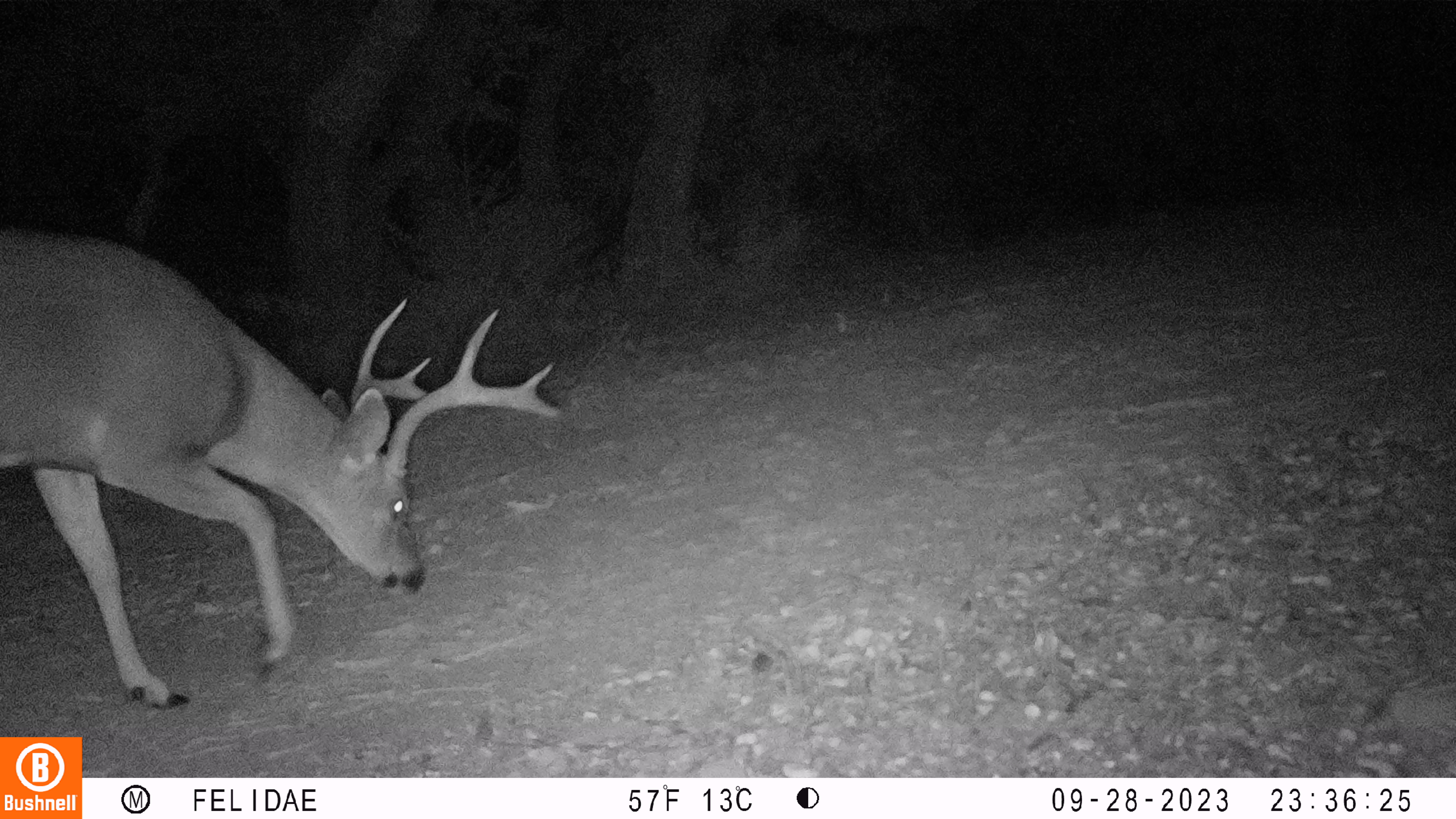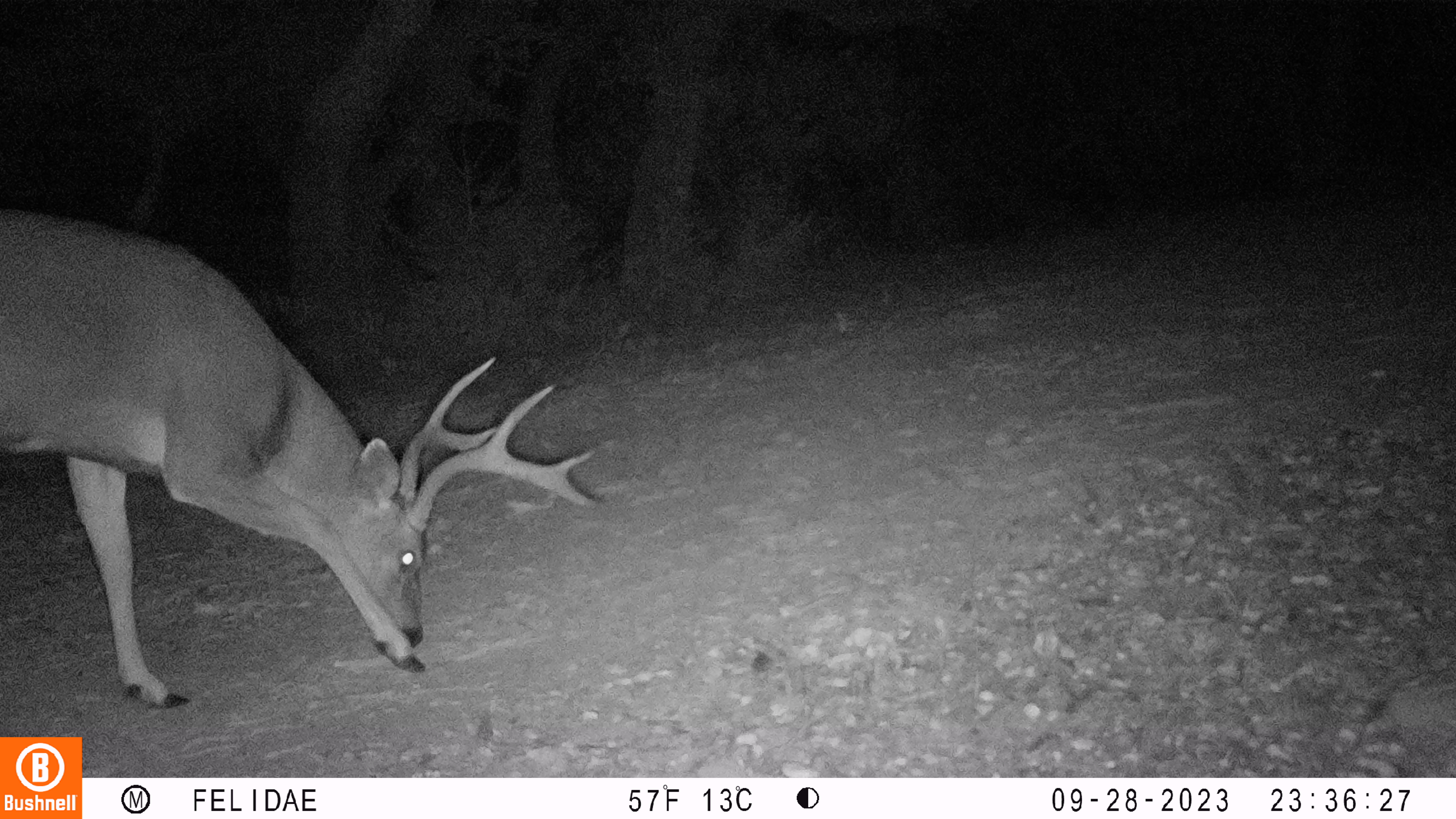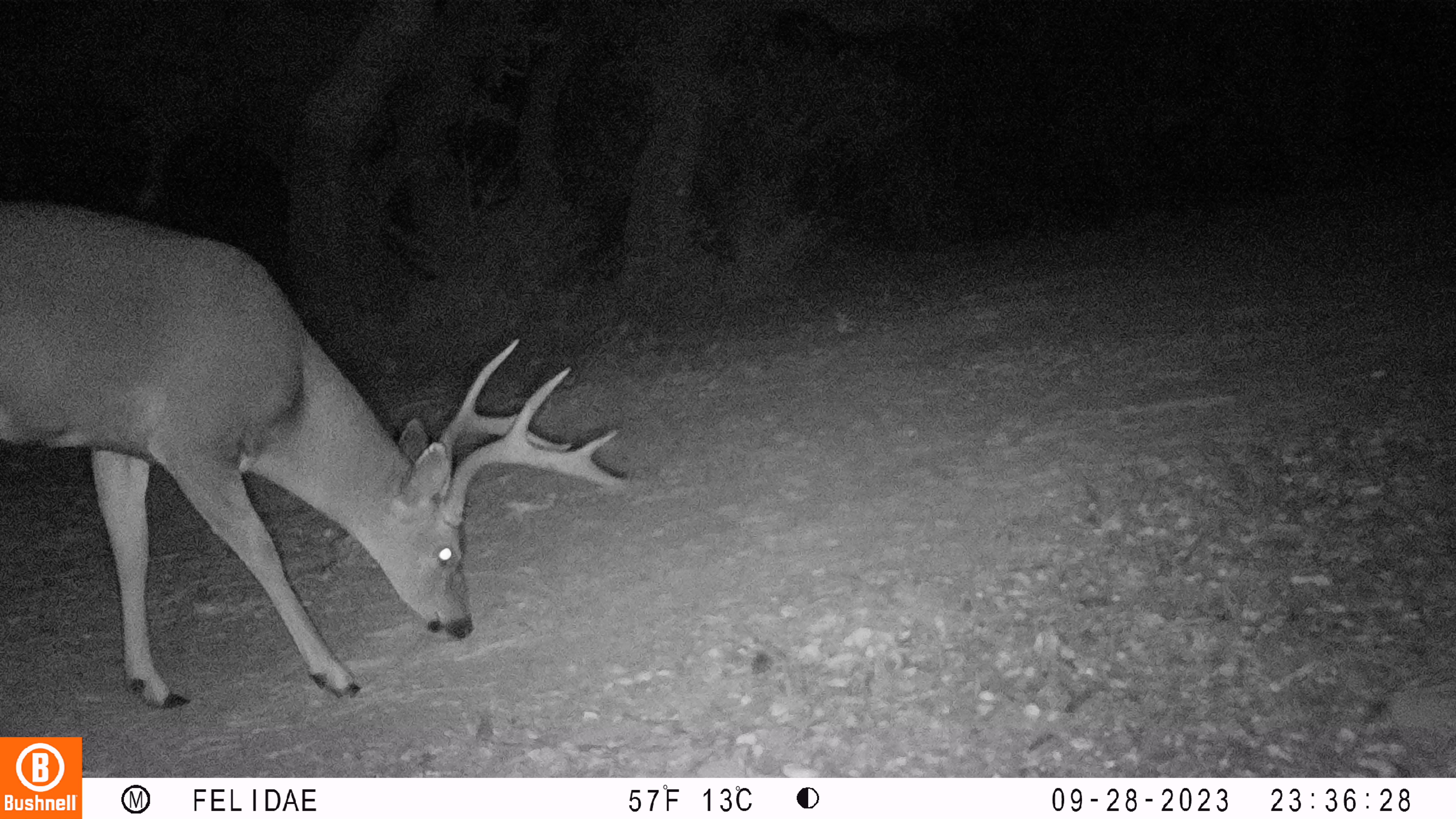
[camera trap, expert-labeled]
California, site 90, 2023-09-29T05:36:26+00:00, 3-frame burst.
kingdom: Animalia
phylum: Chordata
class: Mammalia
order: Artiodactyla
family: Cervidae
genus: Odocoileus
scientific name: Odocoileus hemionus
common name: mule deer